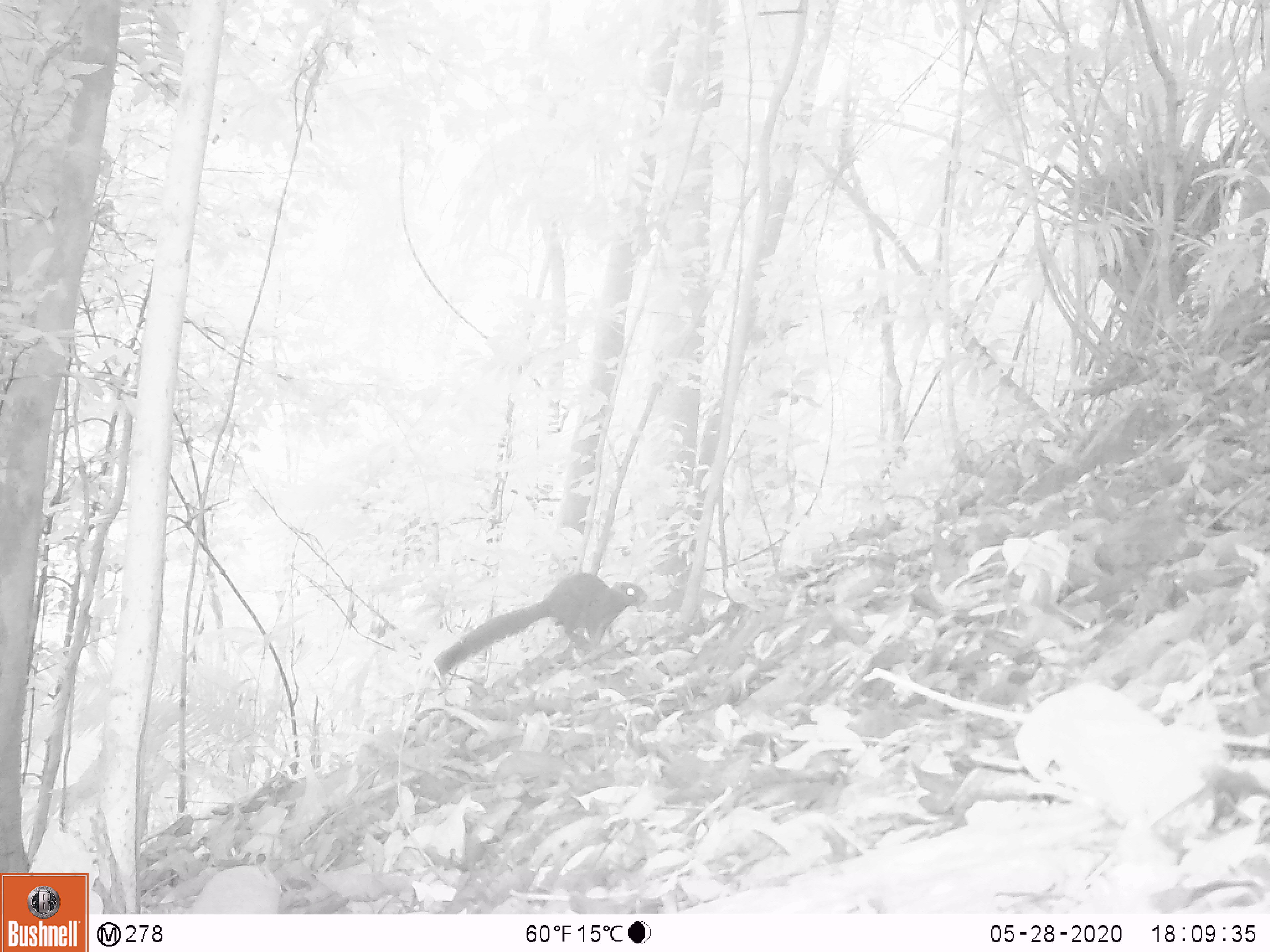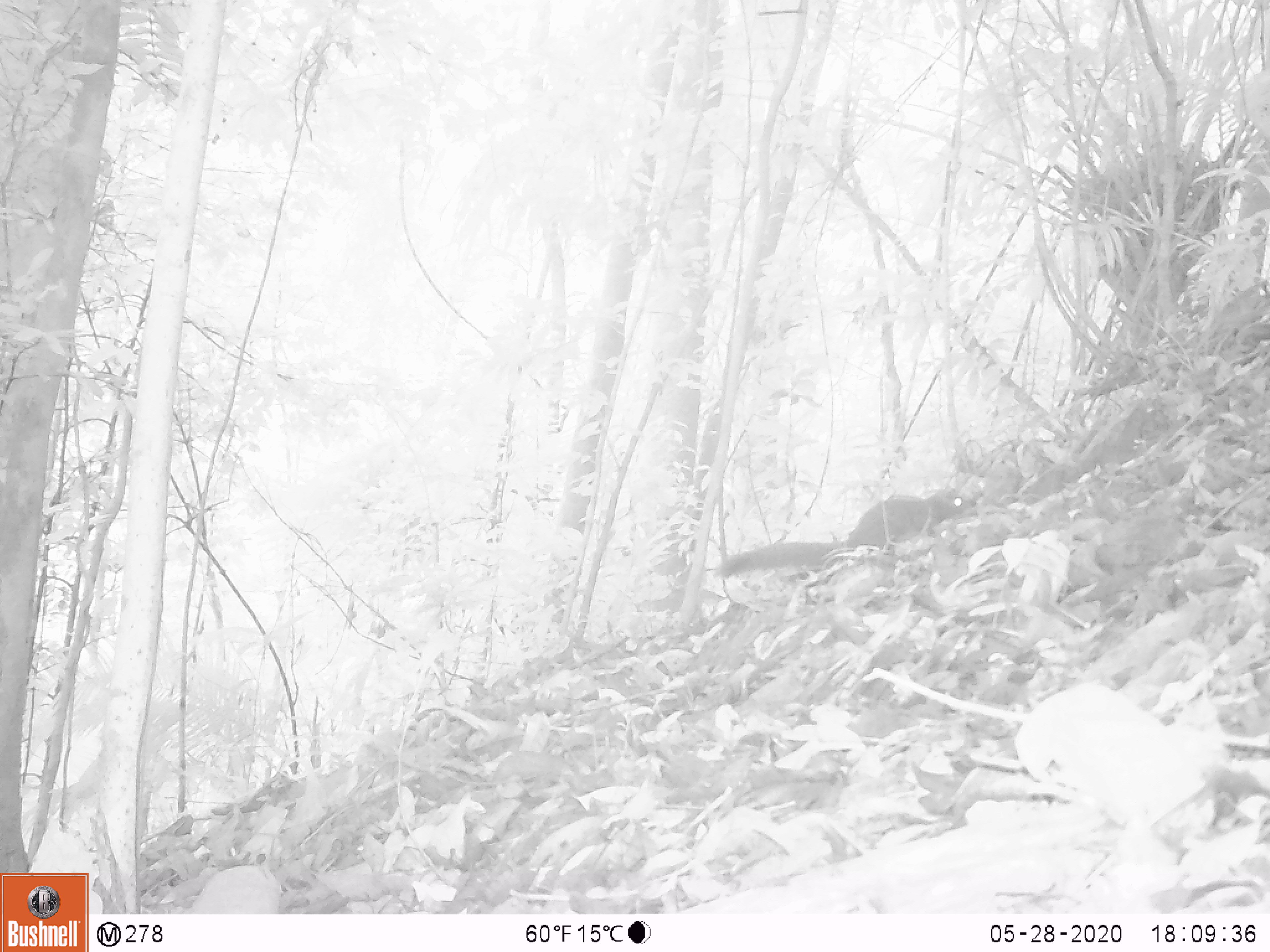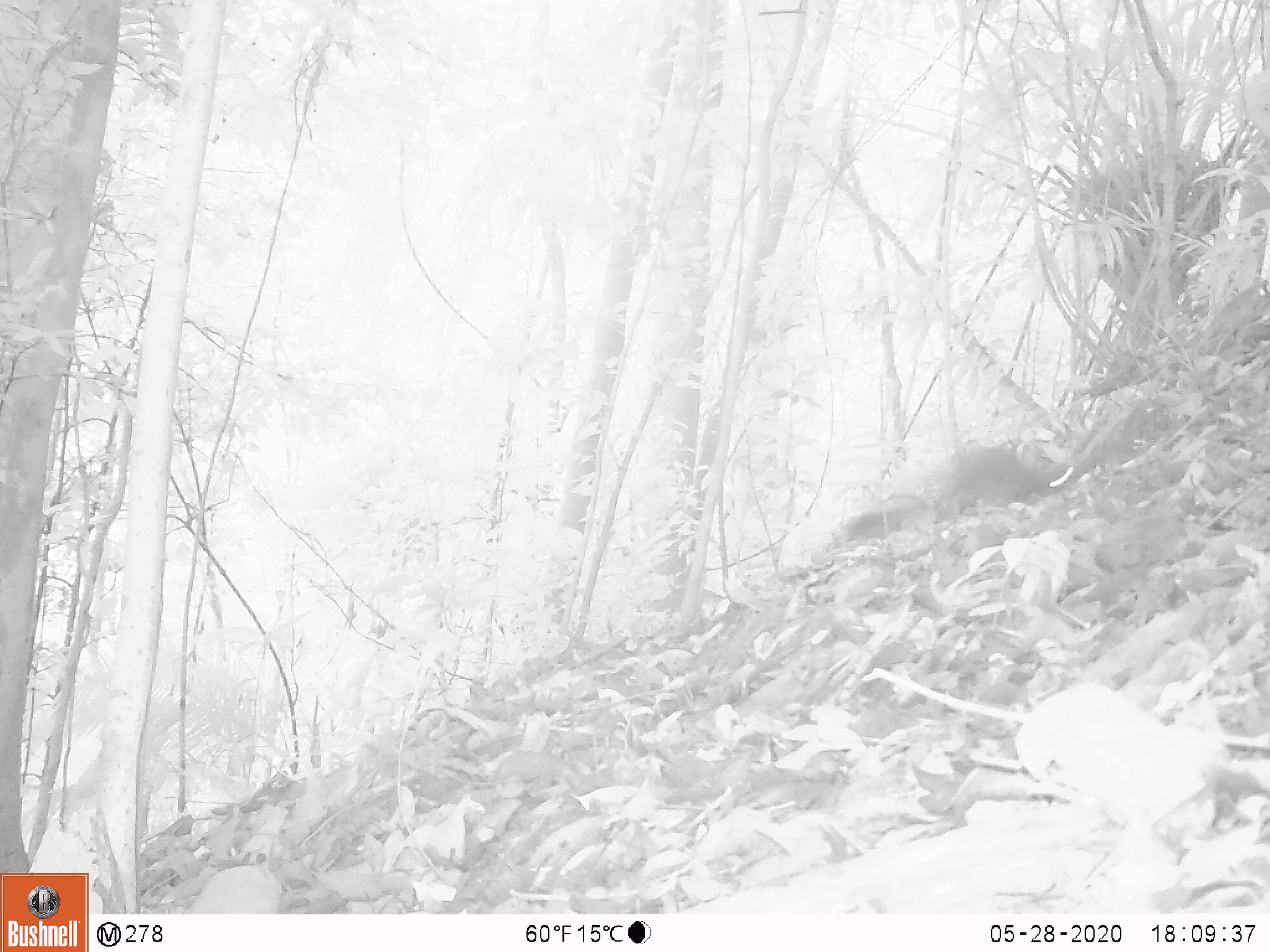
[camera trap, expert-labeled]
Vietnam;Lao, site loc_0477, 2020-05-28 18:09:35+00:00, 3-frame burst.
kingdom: Animalia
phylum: Chordata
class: Mammalia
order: Rodentia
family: Sciuridae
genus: Callosciurus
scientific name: Callosciurus erythraeus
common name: pallas's squirrel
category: pallass squirrel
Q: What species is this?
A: Pallass squirrel (pallas's squirrel) (Callosciurus erythraeus).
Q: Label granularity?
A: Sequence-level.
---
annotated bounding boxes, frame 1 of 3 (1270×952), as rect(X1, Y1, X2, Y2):
pallass squirrel: rect(424, 570, 649, 684)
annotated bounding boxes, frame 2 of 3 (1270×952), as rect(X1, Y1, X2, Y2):
pallass squirrel: rect(712, 486, 977, 579)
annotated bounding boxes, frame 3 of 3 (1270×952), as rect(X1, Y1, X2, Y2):
pallass squirrel: rect(843, 443, 1079, 543)